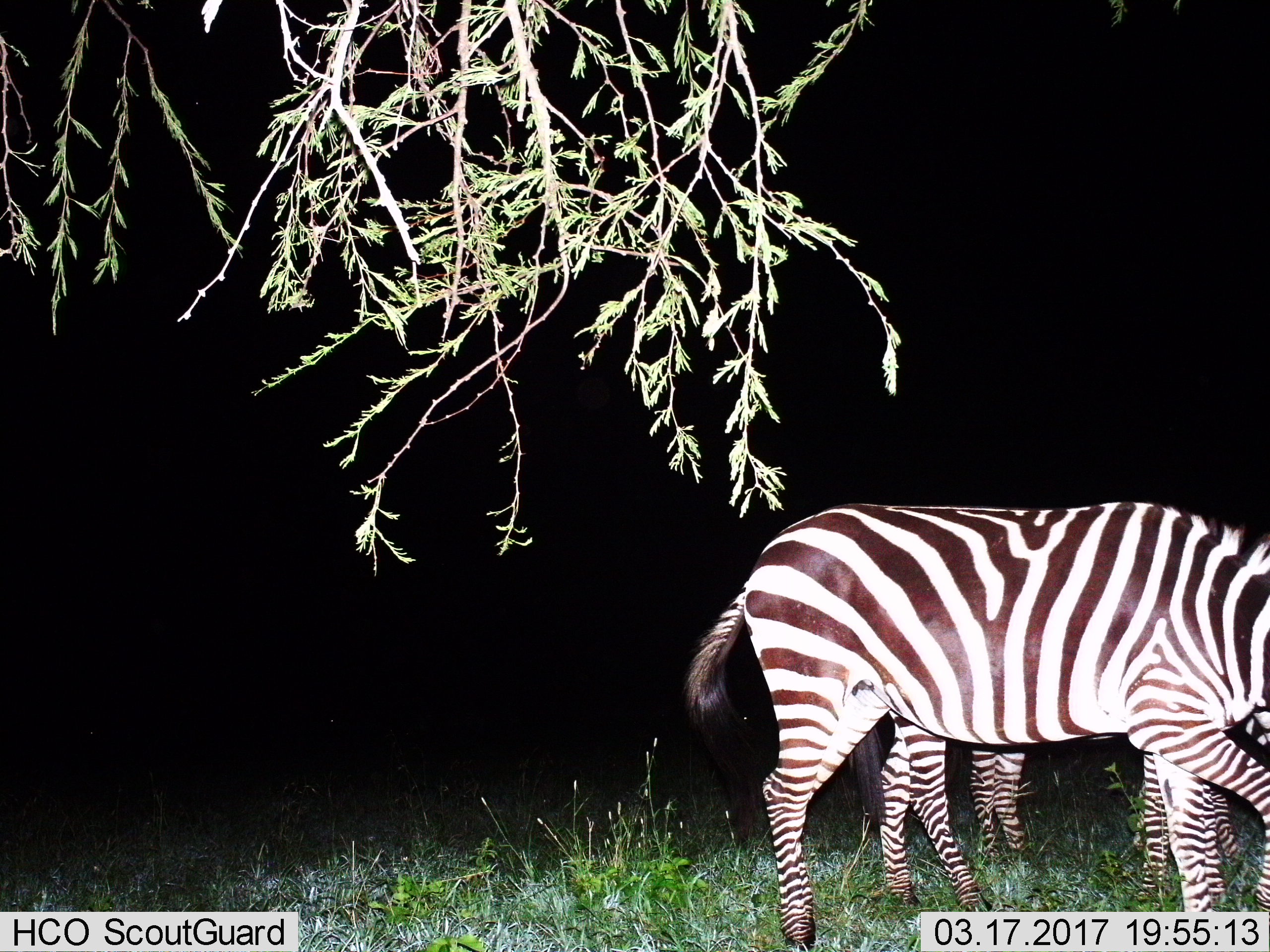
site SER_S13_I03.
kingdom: Animalia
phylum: Chordata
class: Mammalia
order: Perissodactyla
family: Equidae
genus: Equus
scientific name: Equus quagga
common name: plains zebra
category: zebraplains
Zebraplains (plains zebra) (Equus quagga), count 3. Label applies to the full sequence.